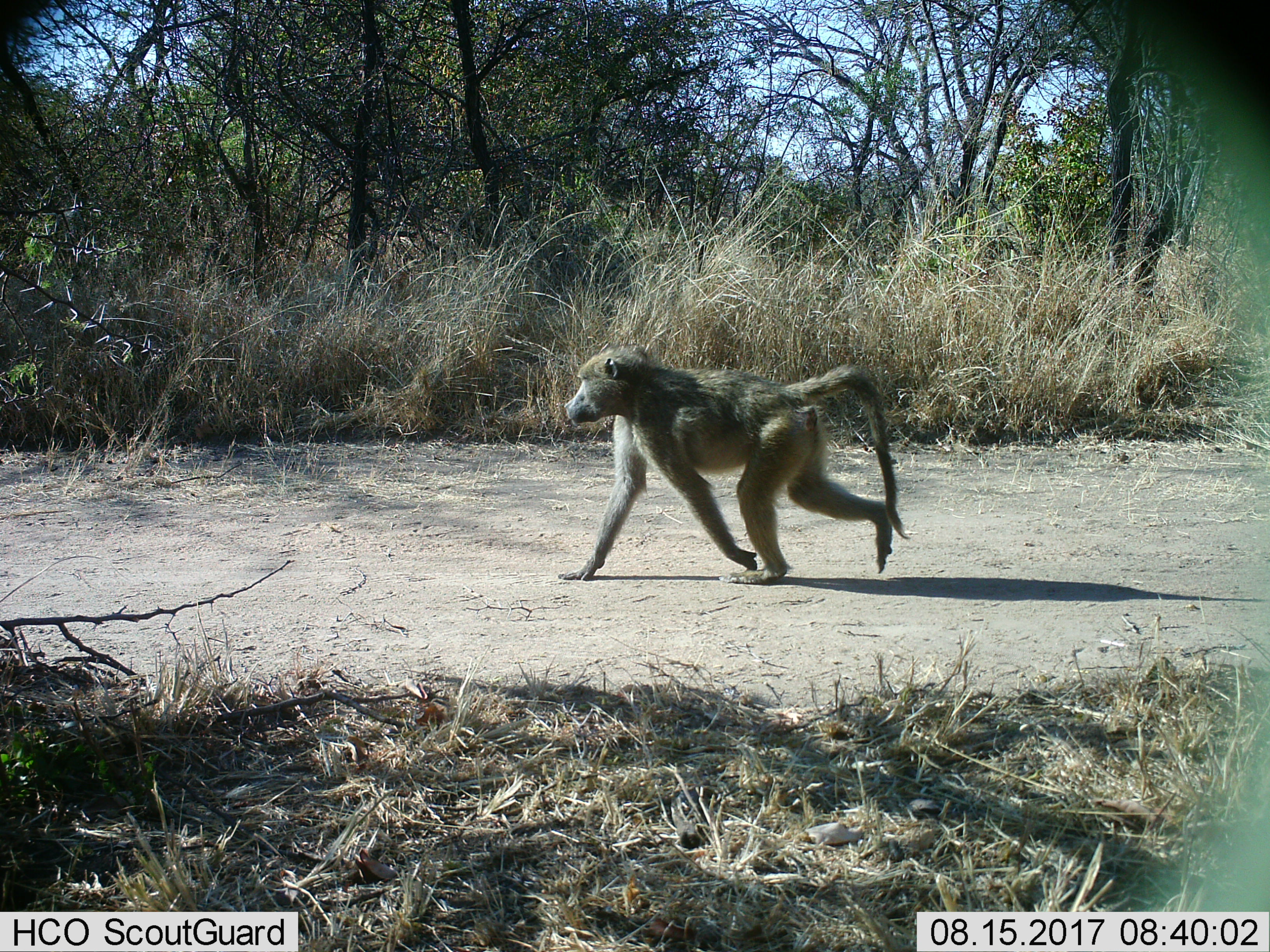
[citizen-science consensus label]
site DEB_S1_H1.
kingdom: Animalia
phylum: Chordata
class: Mammalia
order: Primates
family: Cercopithecidae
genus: Papio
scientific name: Papio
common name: baboon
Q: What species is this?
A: Baboon (Papio).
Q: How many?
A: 1.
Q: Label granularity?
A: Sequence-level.